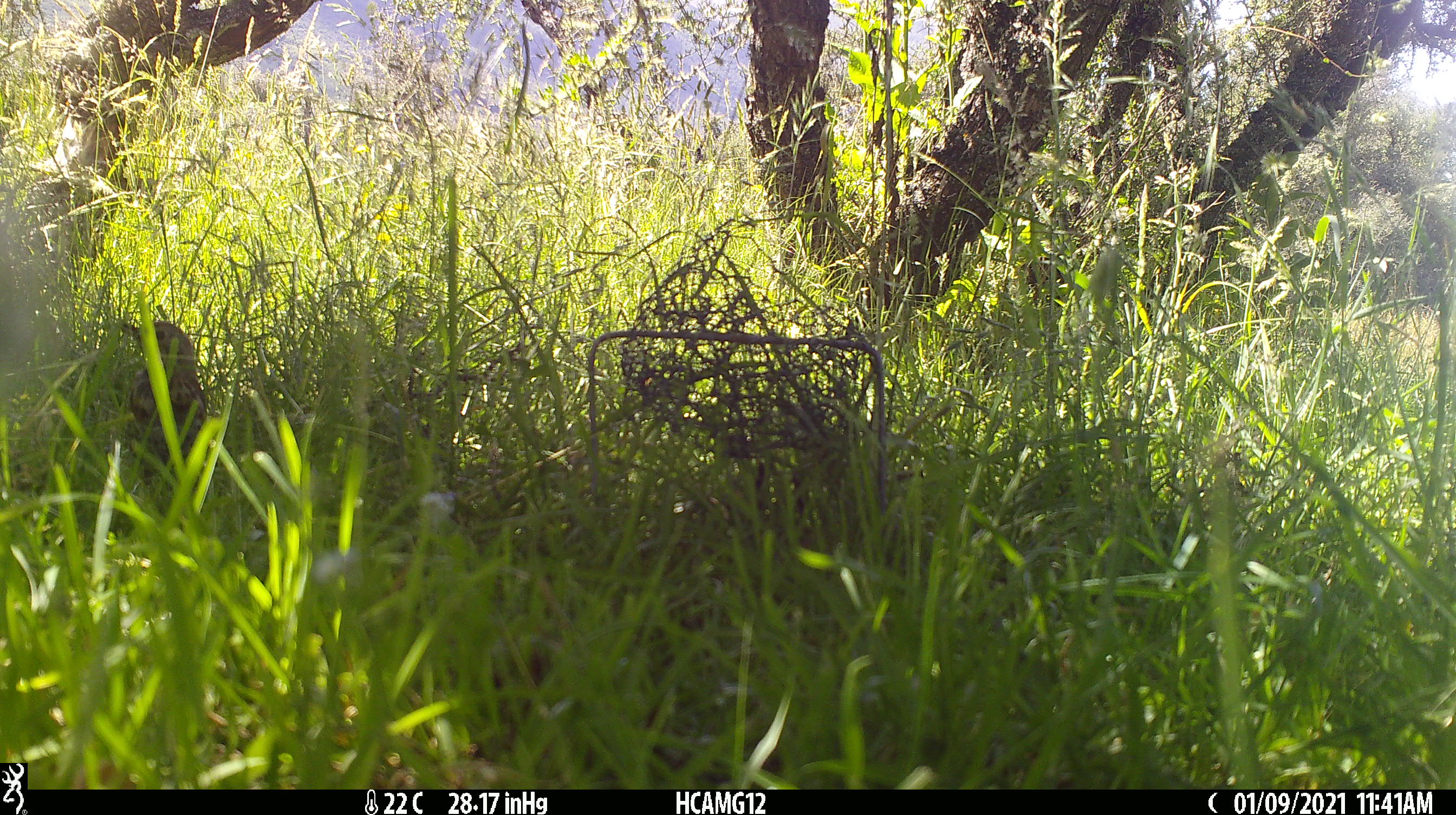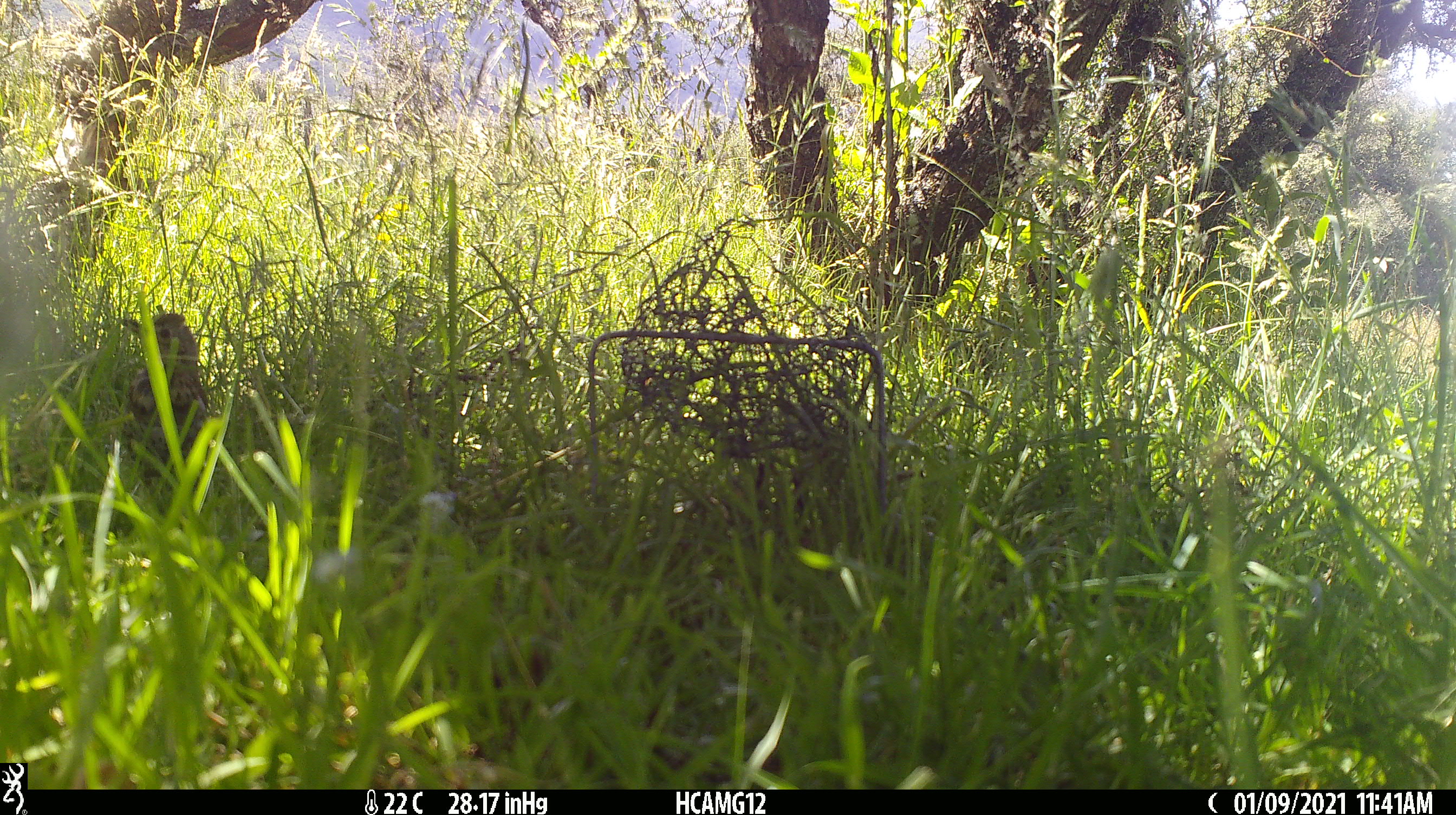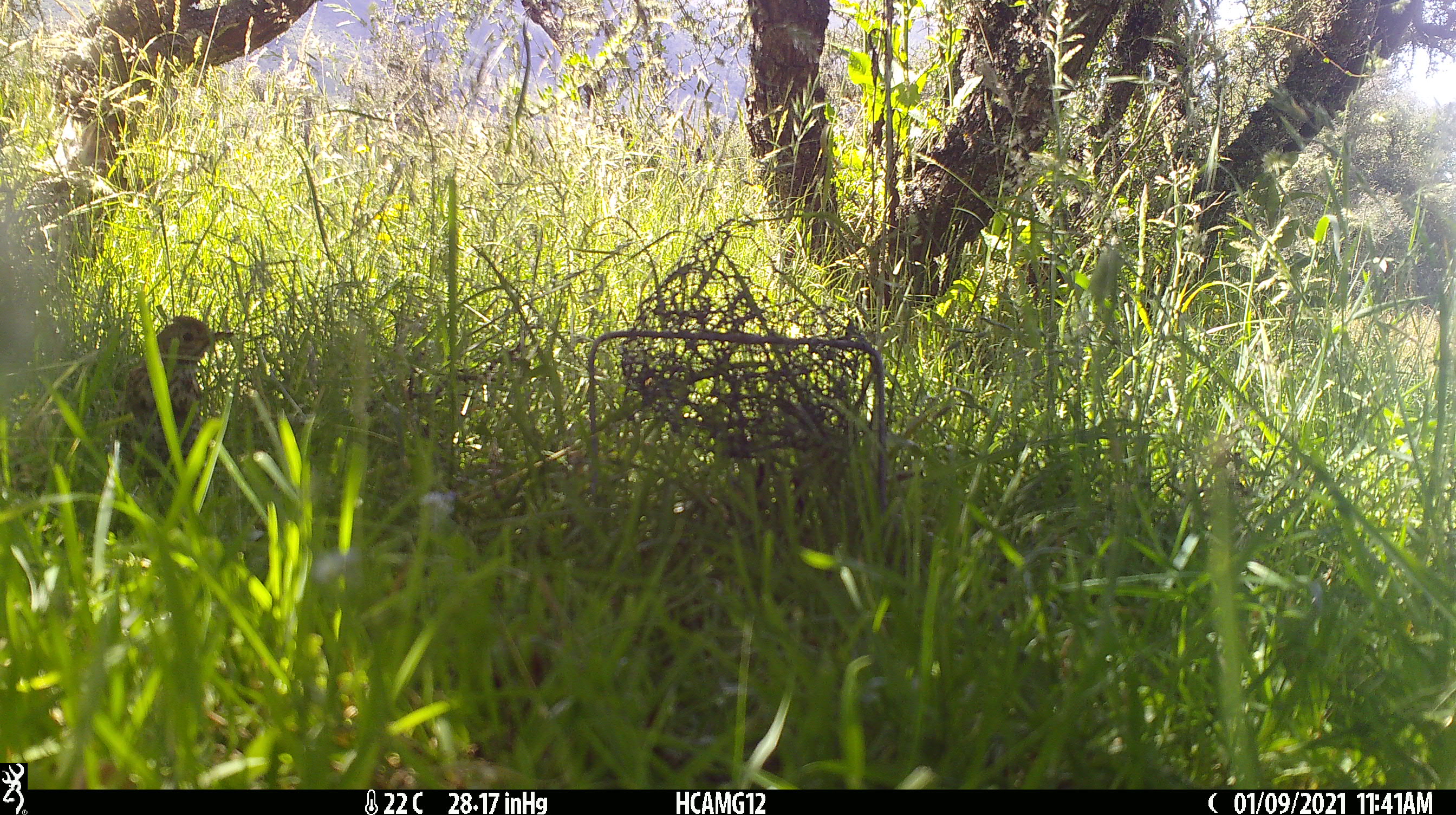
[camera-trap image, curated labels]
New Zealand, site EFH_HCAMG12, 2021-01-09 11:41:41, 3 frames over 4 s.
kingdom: Animalia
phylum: Chordata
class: Aves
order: Passeriformes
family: Turdidae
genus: Turdus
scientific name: Turdus philomelos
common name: song thrush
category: thrush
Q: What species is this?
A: Thrush (song thrush) (Turdus philomelos).